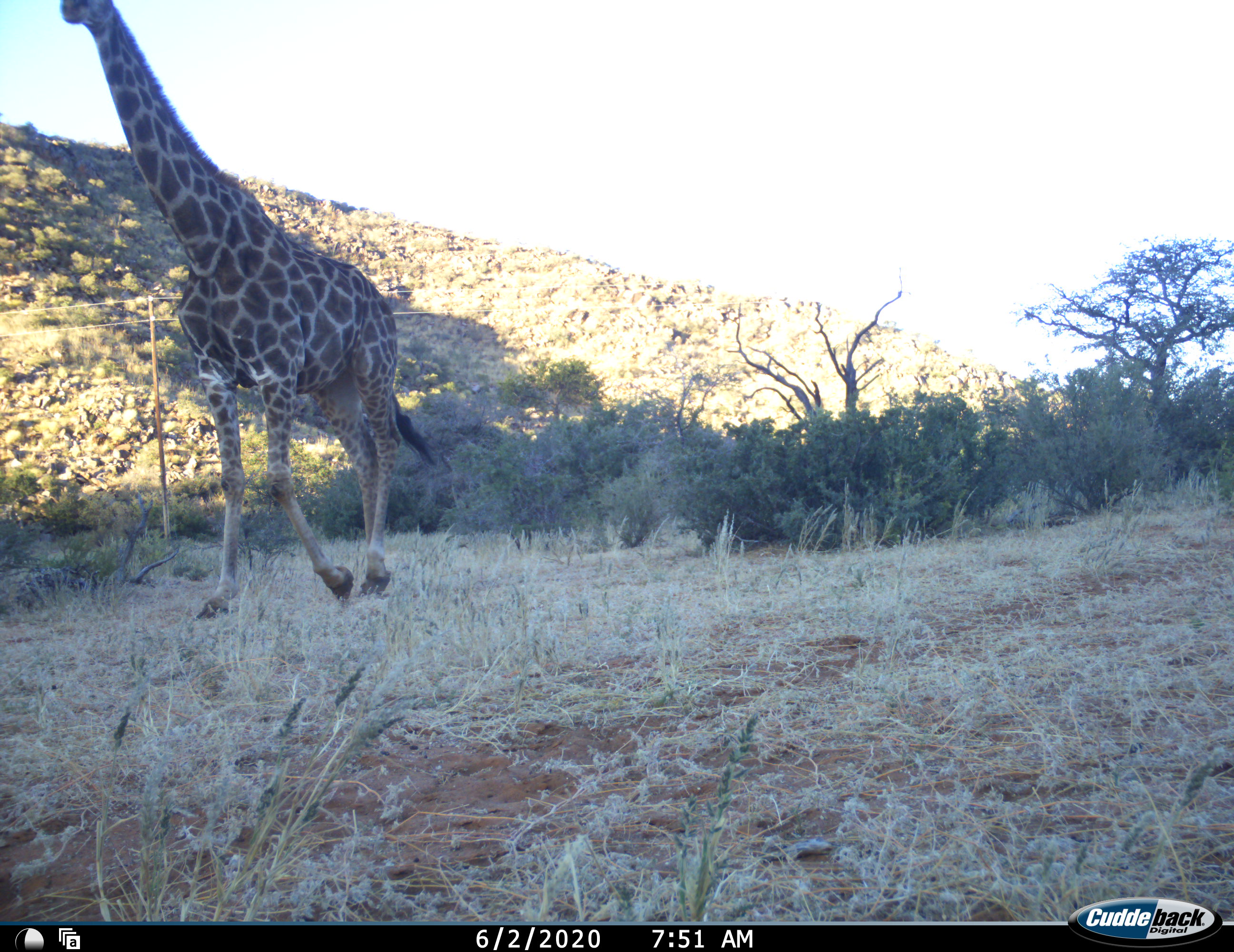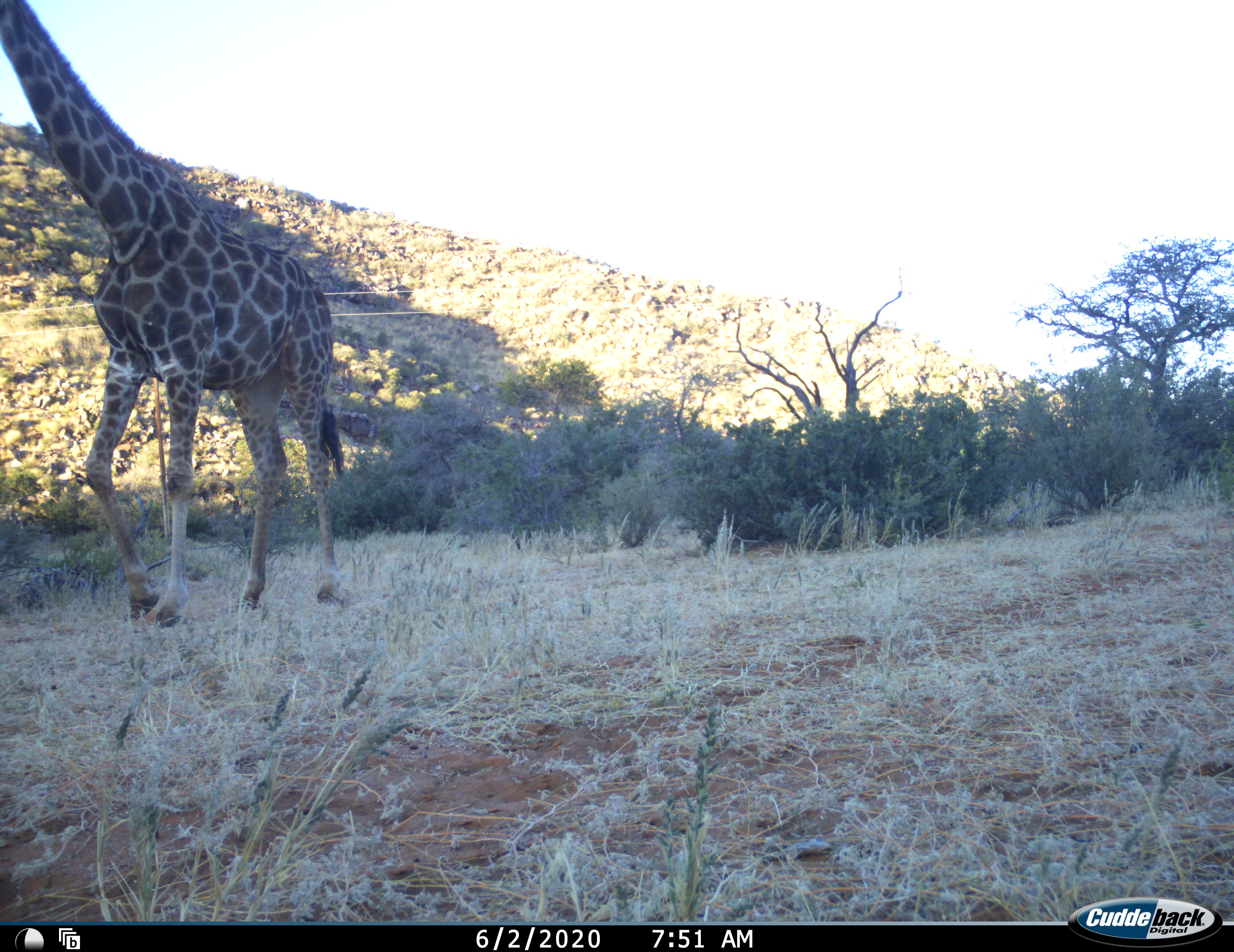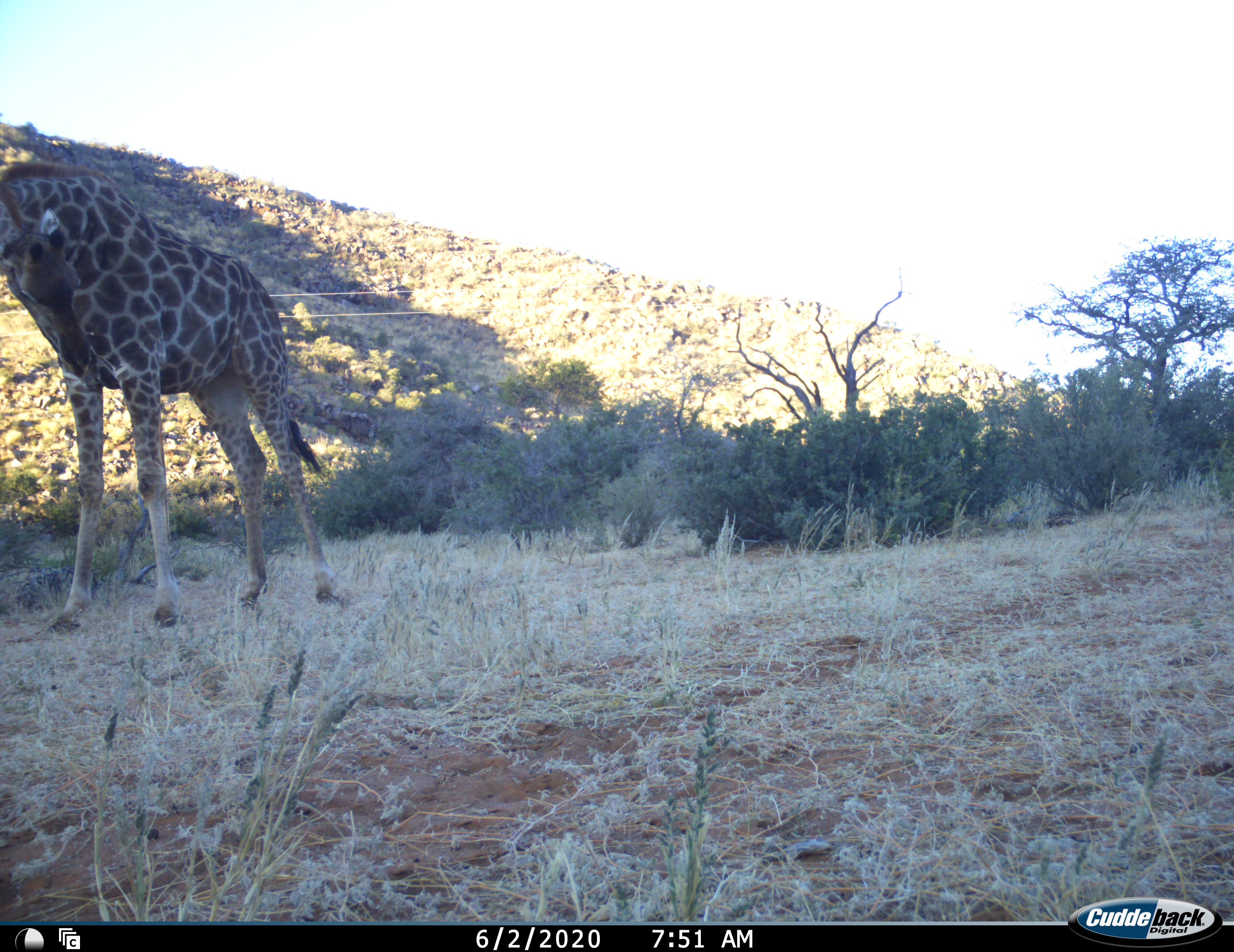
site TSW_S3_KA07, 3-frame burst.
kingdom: Animalia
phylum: Chordata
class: Mammalia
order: Artiodactyla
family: Giraffidae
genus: Giraffa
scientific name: Giraffa camelopardalis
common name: giraffe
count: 1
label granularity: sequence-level